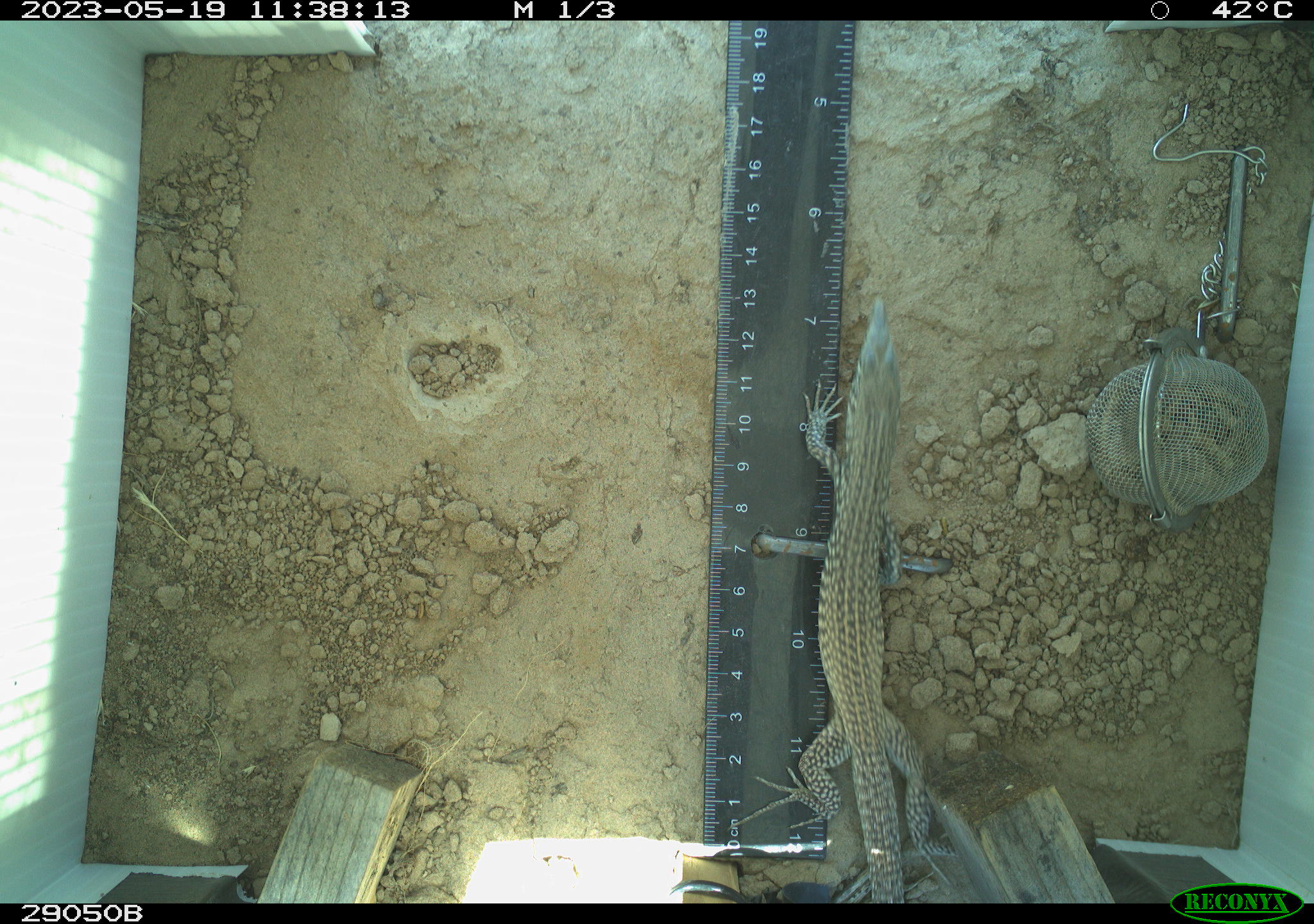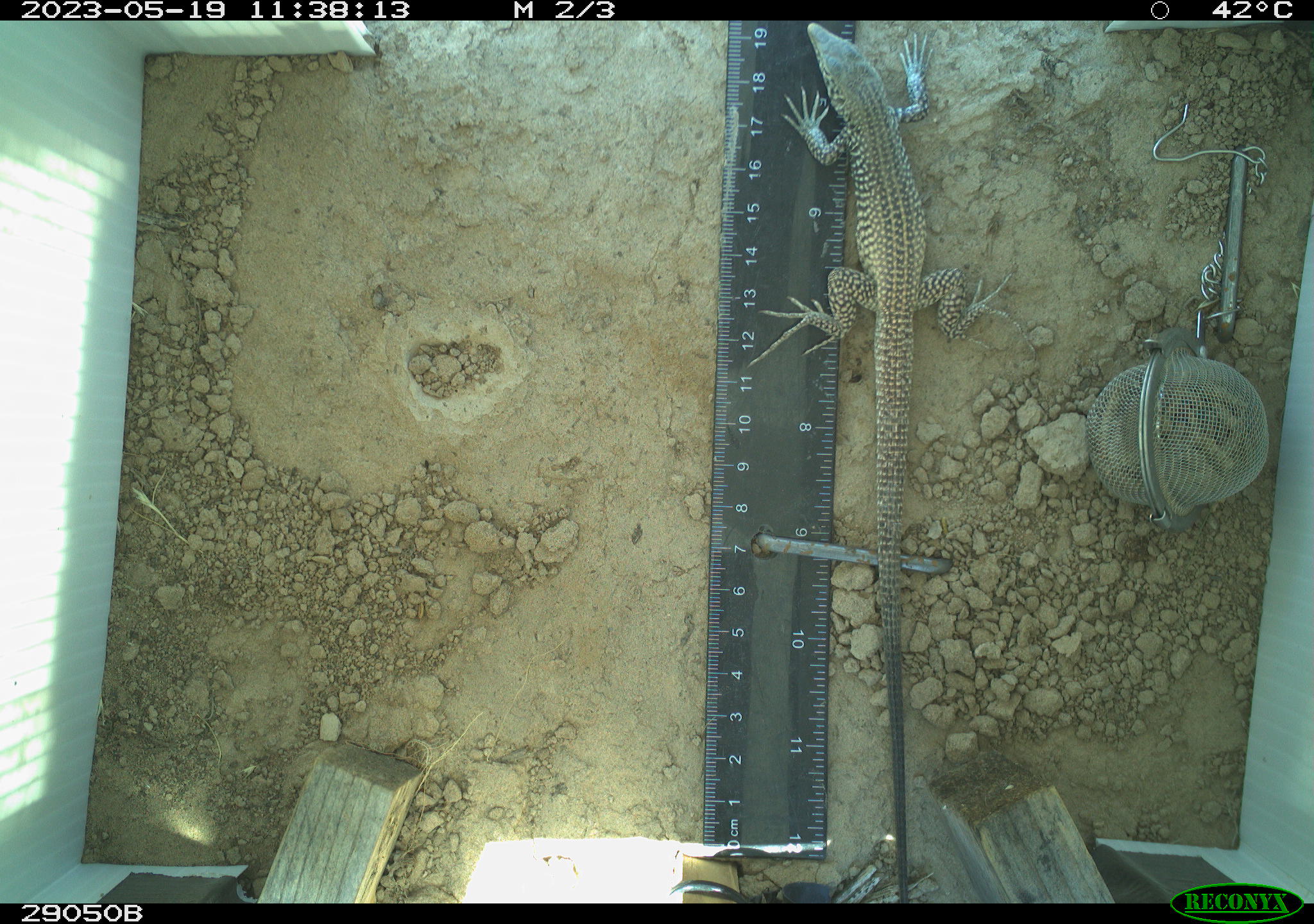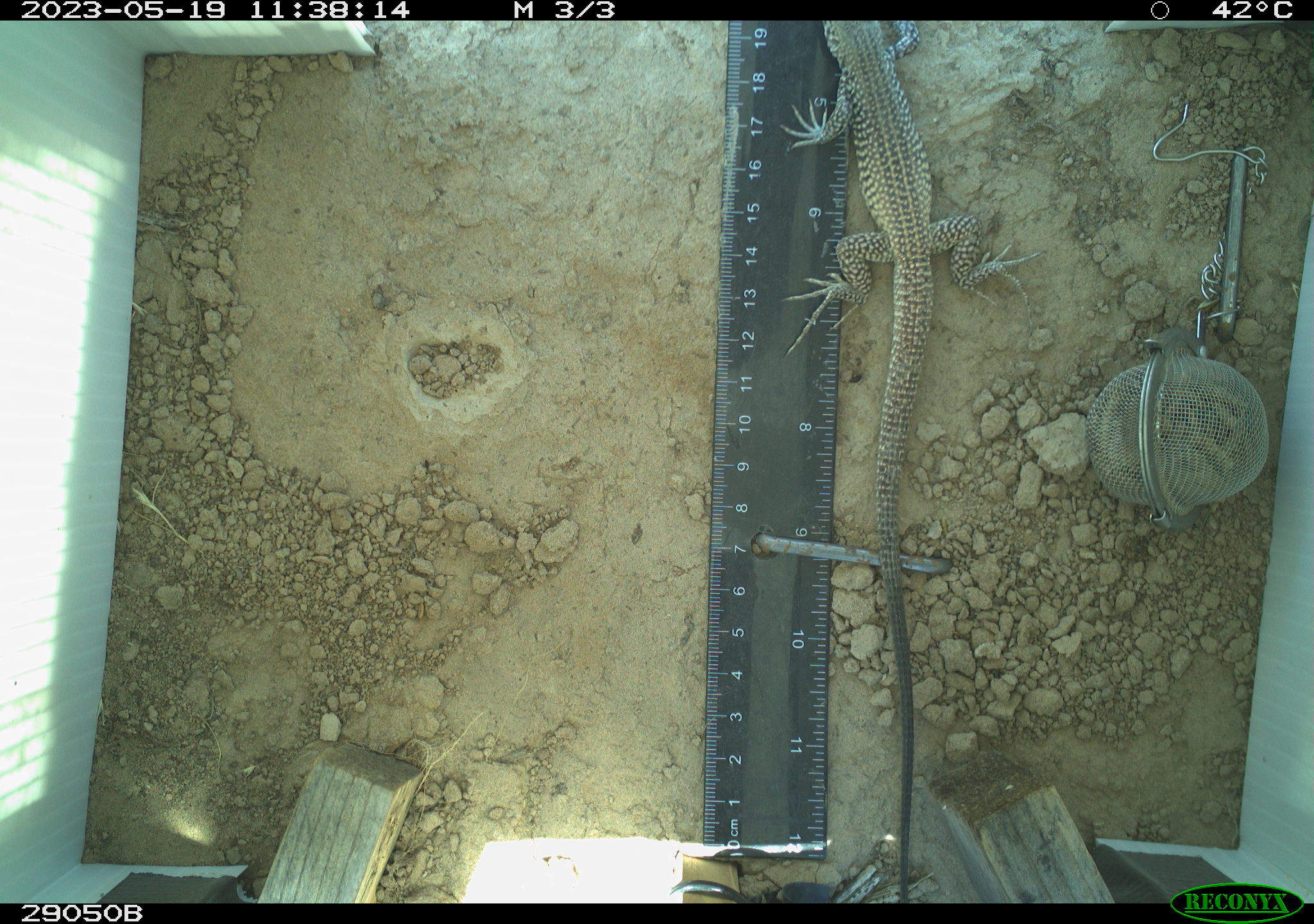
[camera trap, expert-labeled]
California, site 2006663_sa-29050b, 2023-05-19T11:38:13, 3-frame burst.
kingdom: Animalia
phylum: Chordata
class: Reptilia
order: Squamata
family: Teiidae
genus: Aspidoscelis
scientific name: Aspidoscelis tigris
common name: western whiptail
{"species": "western whiptail (Aspidoscelis tigris)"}